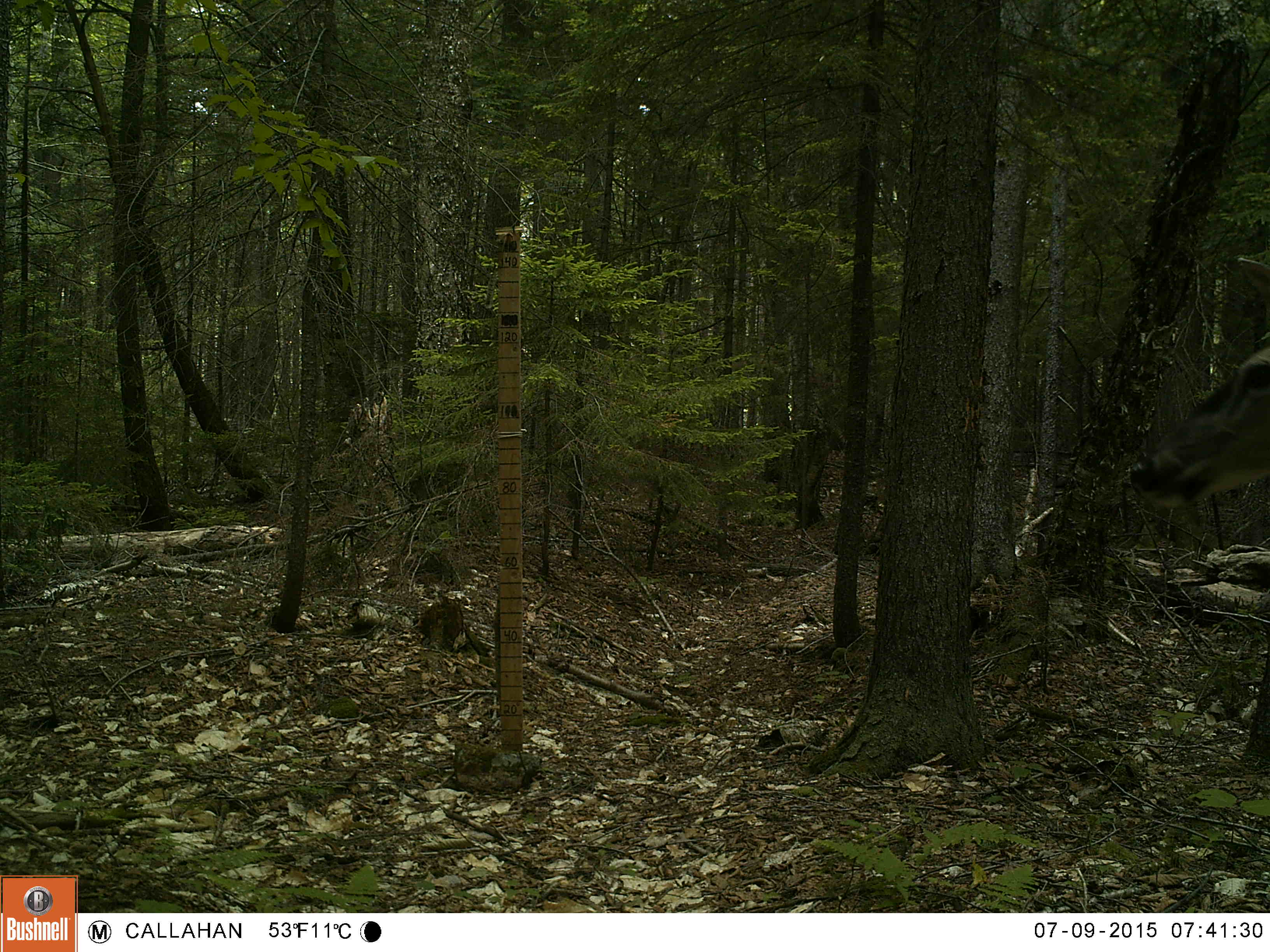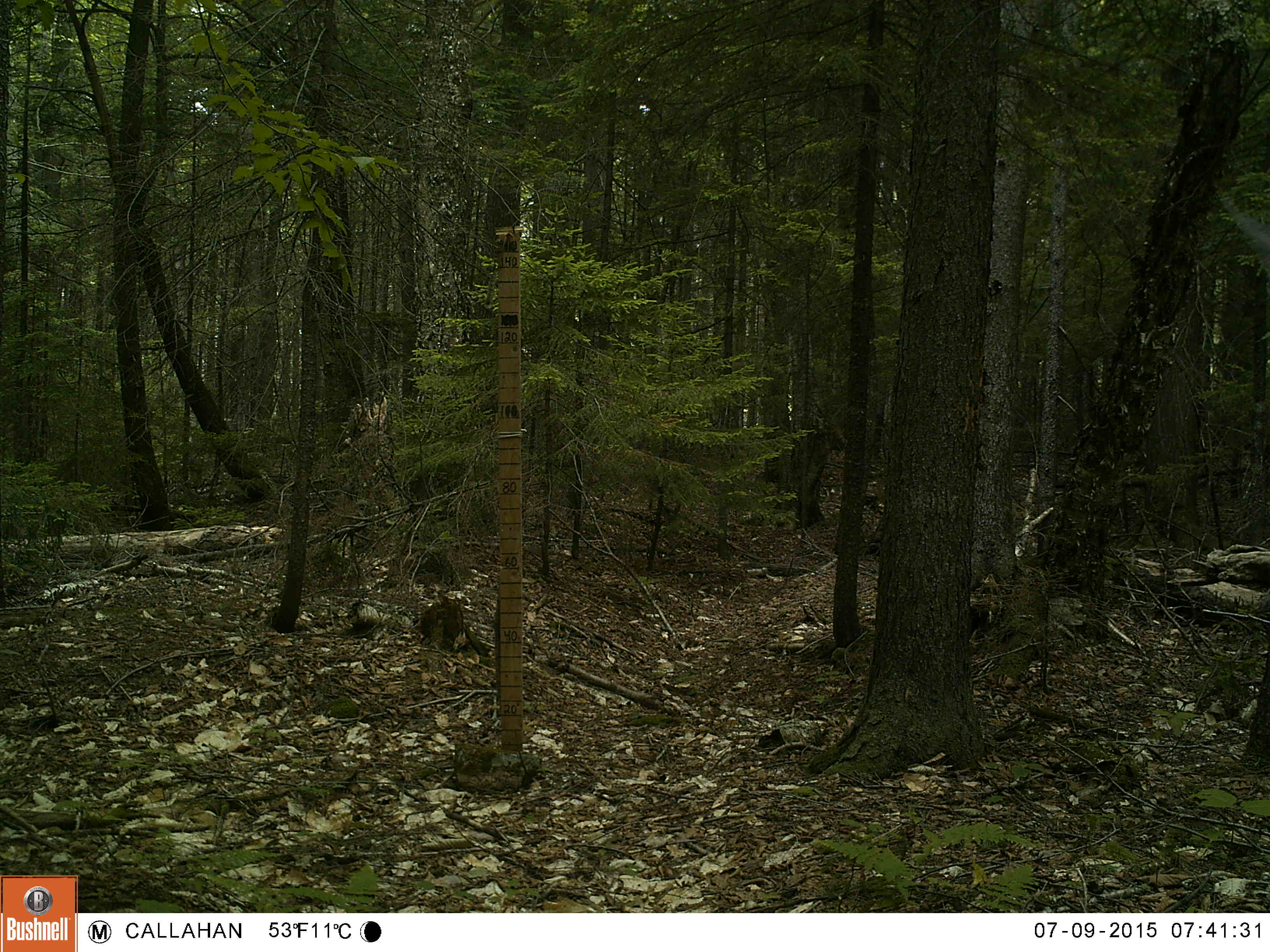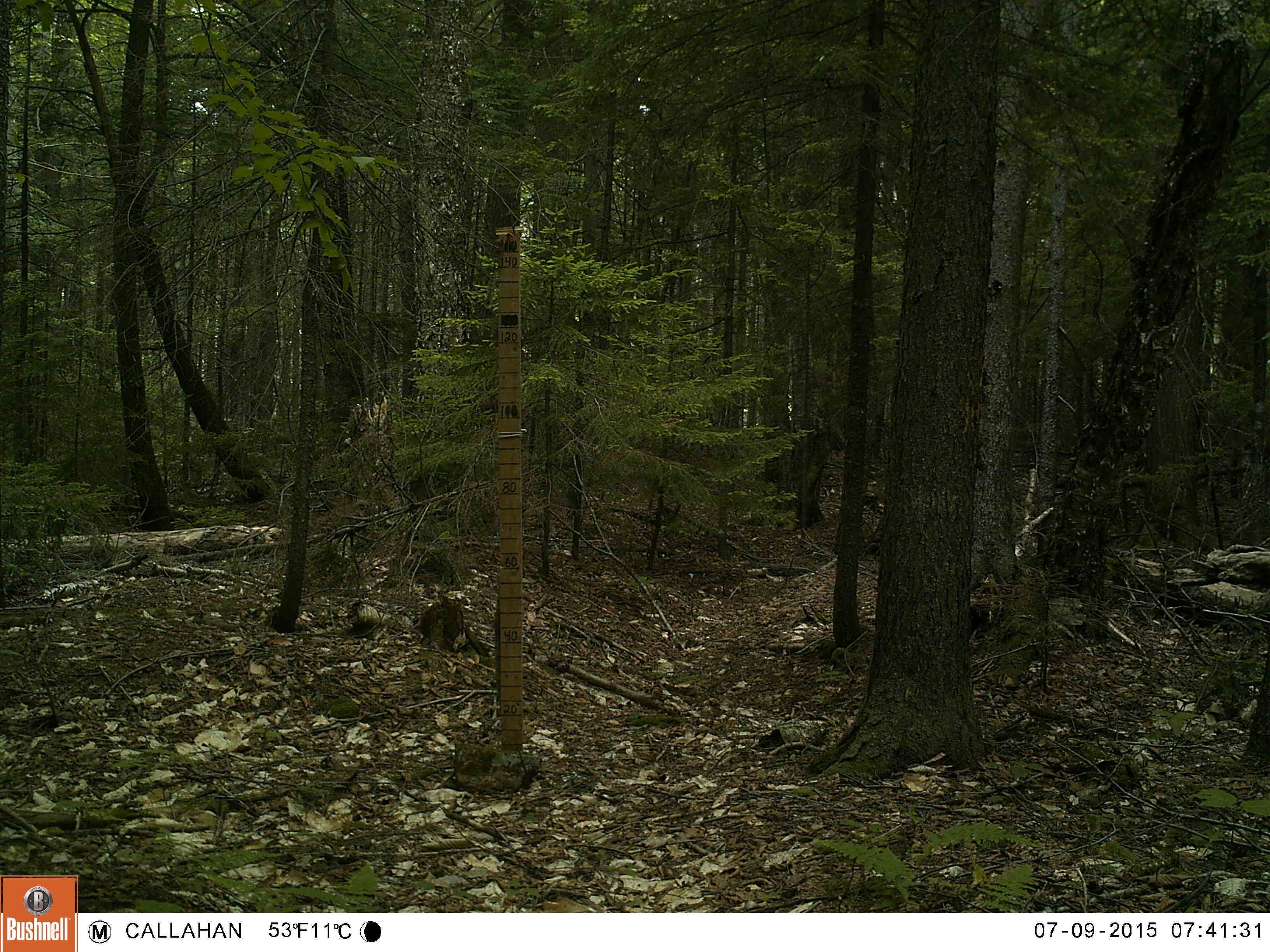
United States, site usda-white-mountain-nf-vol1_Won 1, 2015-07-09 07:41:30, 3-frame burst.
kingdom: Animalia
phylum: Chordata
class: Mammalia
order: Artiodactyla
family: Cervidae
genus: Odocoileus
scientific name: Odocoileus virginianus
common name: white-tailed deer